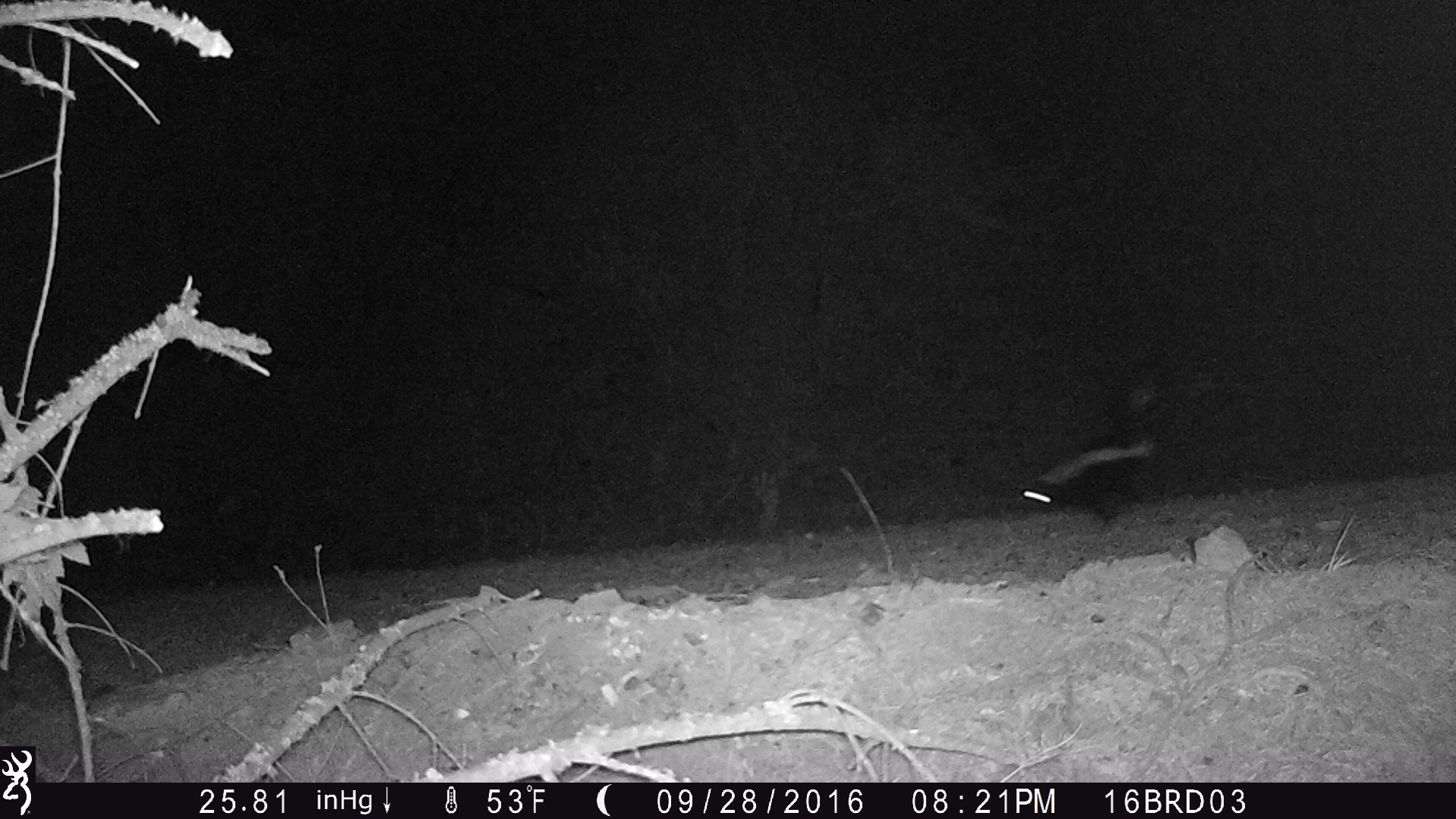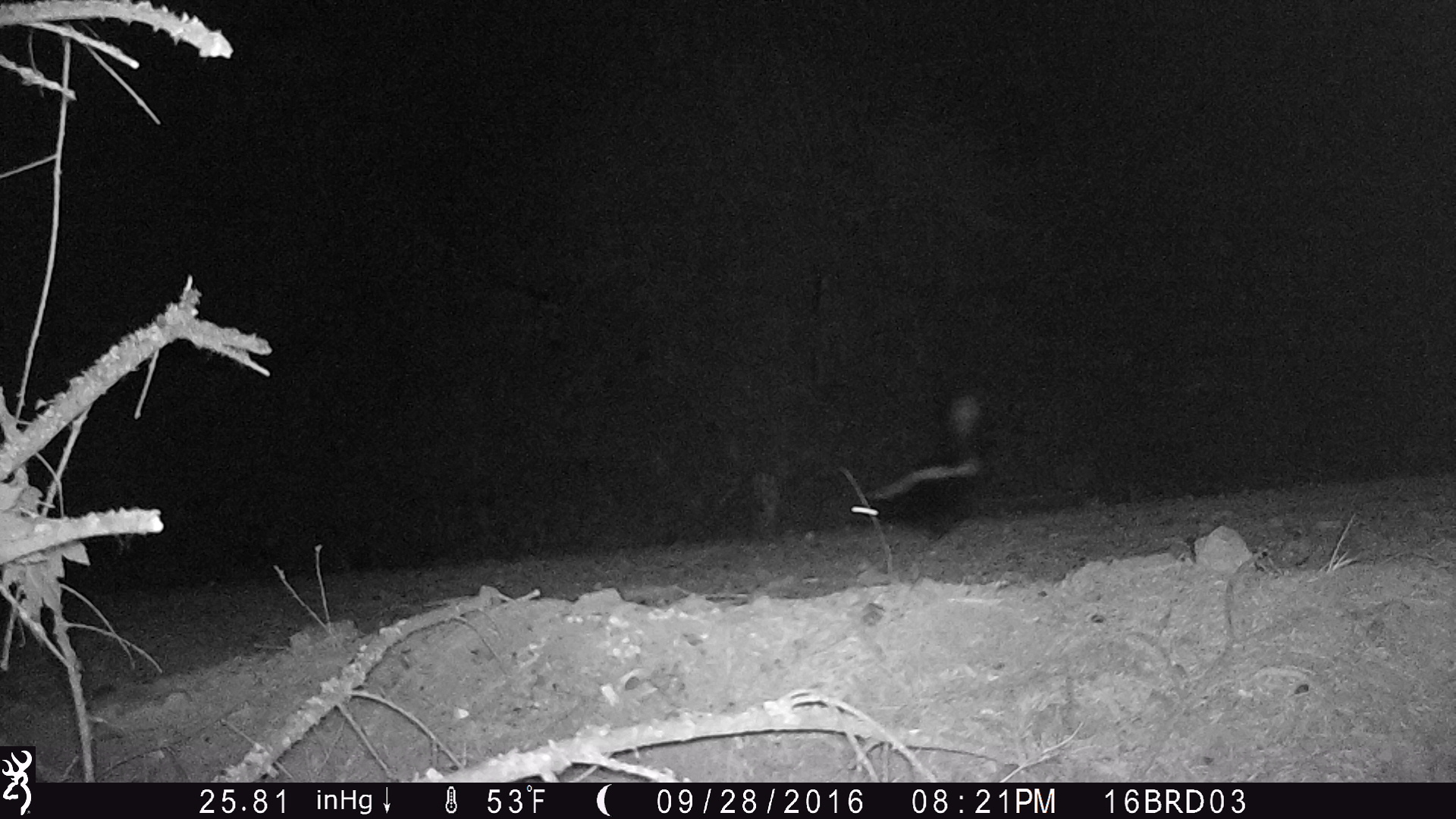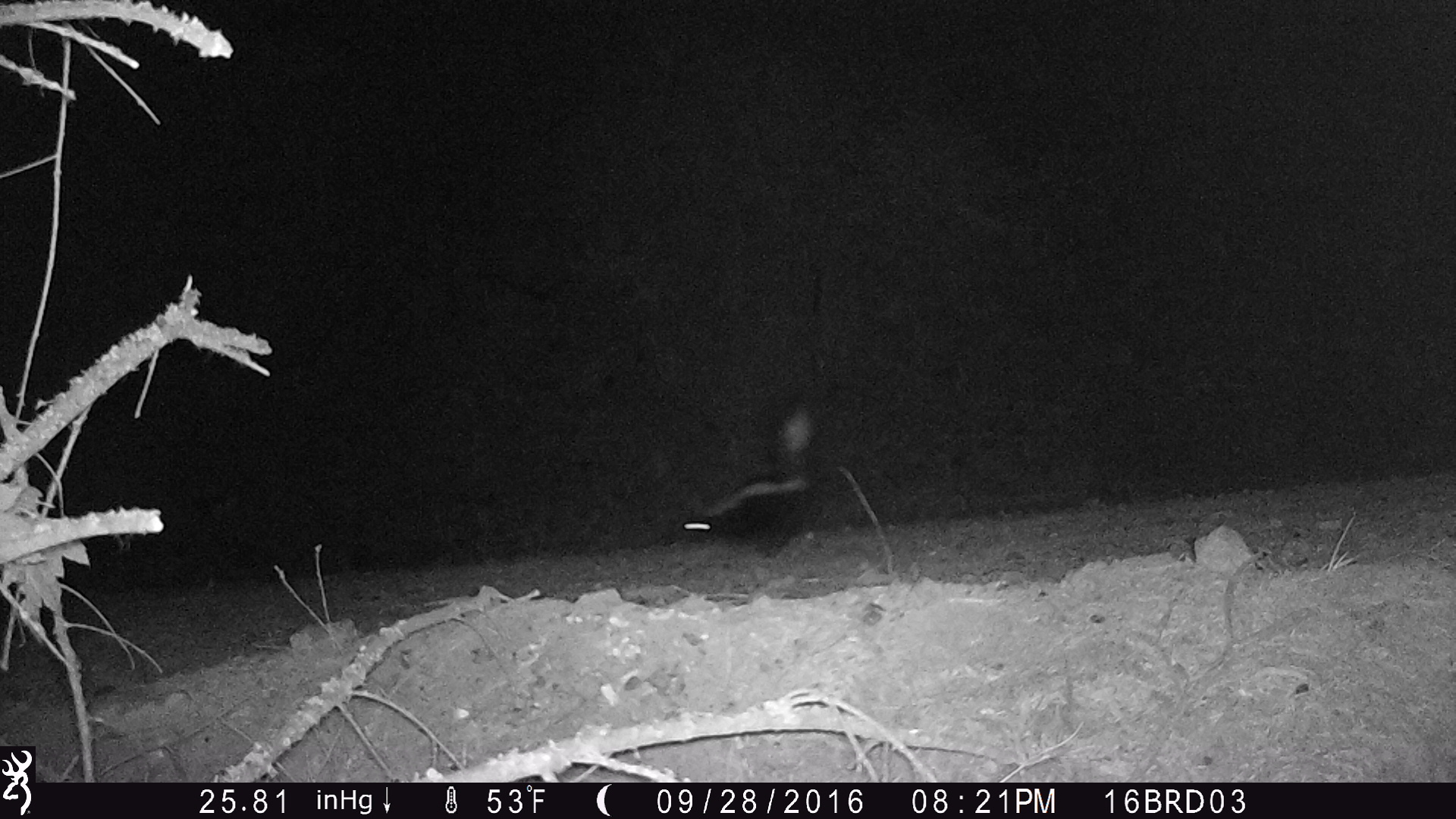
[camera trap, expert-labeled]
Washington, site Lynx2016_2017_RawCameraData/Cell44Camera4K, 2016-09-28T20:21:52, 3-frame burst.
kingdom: Animalia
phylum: Chordata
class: Mammalia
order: Carnivora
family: Mephitidae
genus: Mephitis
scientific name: Mephitis mephitis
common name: striped skunk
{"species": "Mephitis mephitis (striped skunk)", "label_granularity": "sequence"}